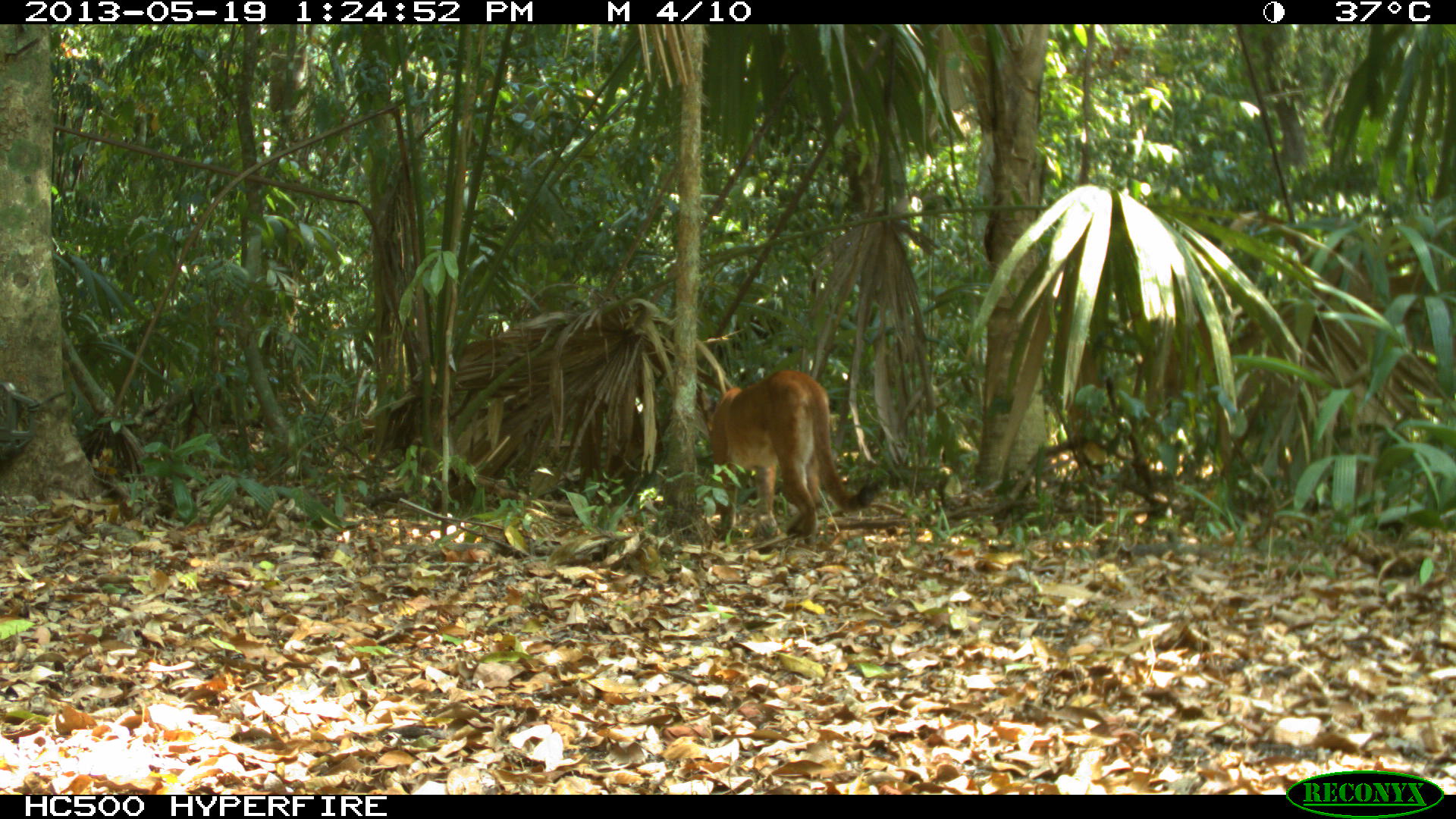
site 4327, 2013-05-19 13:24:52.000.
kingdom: Animalia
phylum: Chordata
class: Mammalia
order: Carnivora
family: Felidae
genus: Puma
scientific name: Puma concolor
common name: mountain lion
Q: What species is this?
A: Puma concolor (mountain lion).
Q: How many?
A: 1.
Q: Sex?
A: Female.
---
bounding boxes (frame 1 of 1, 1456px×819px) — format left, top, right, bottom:
puma concolor: 696, 369, 881, 544